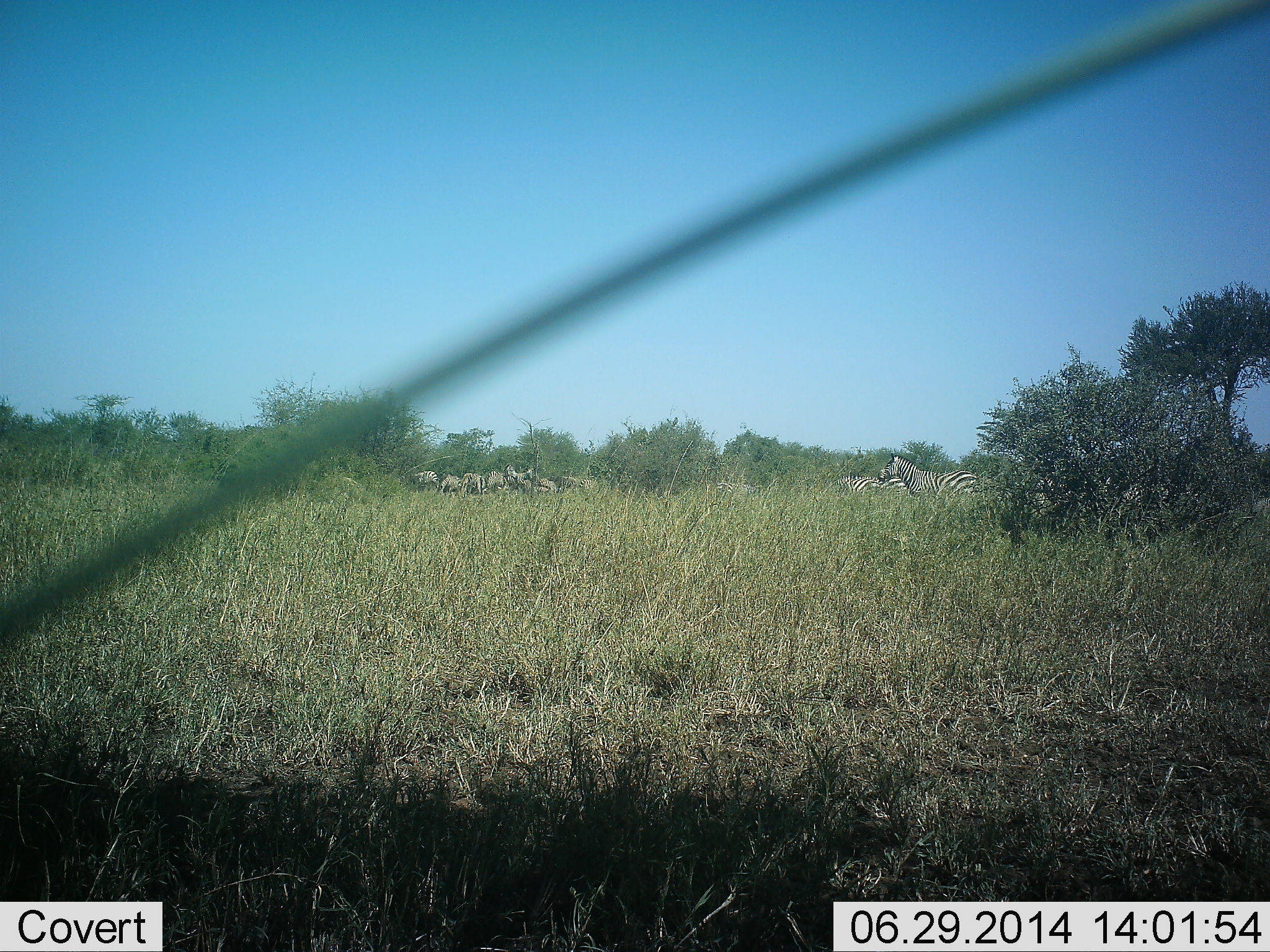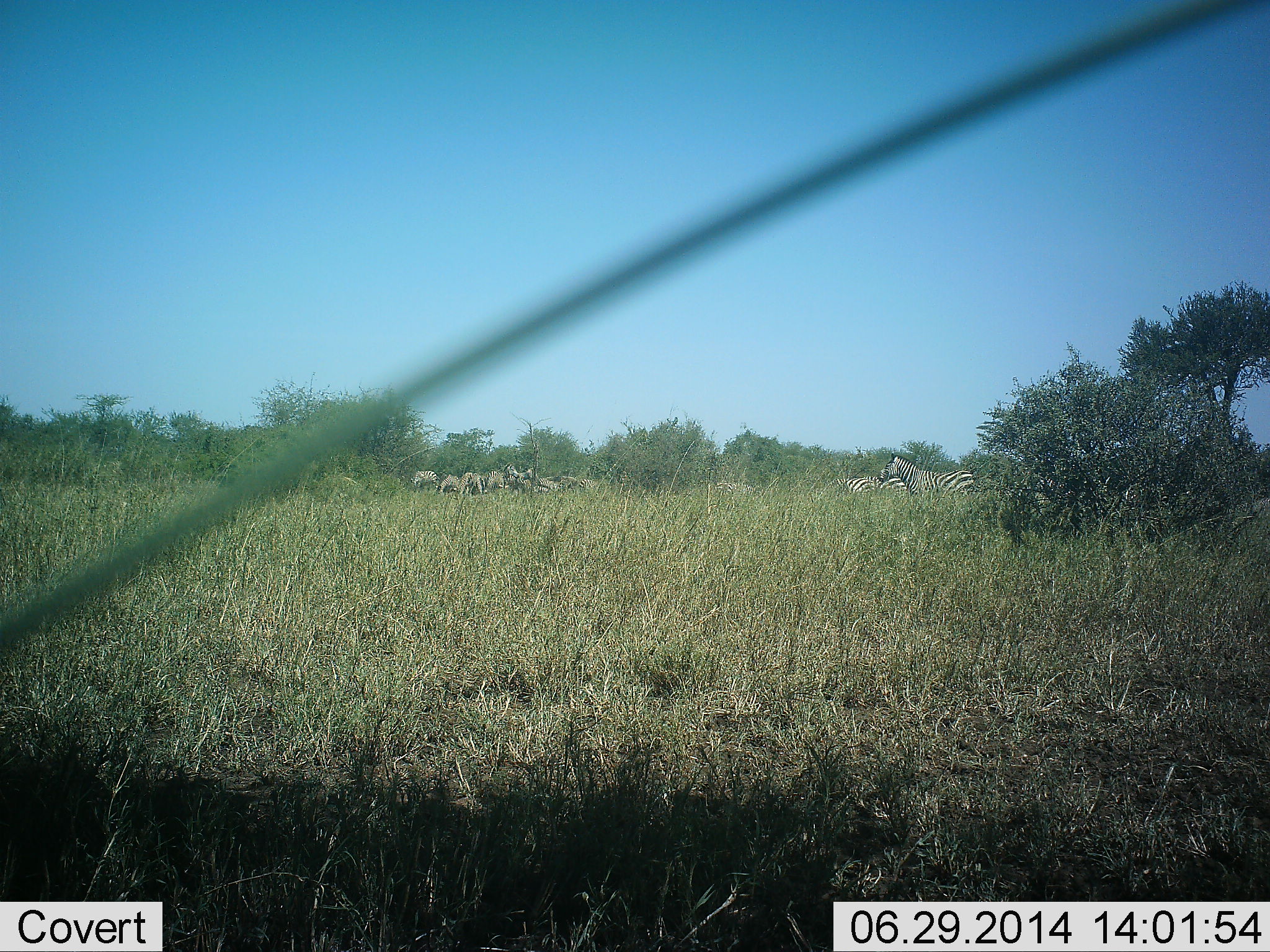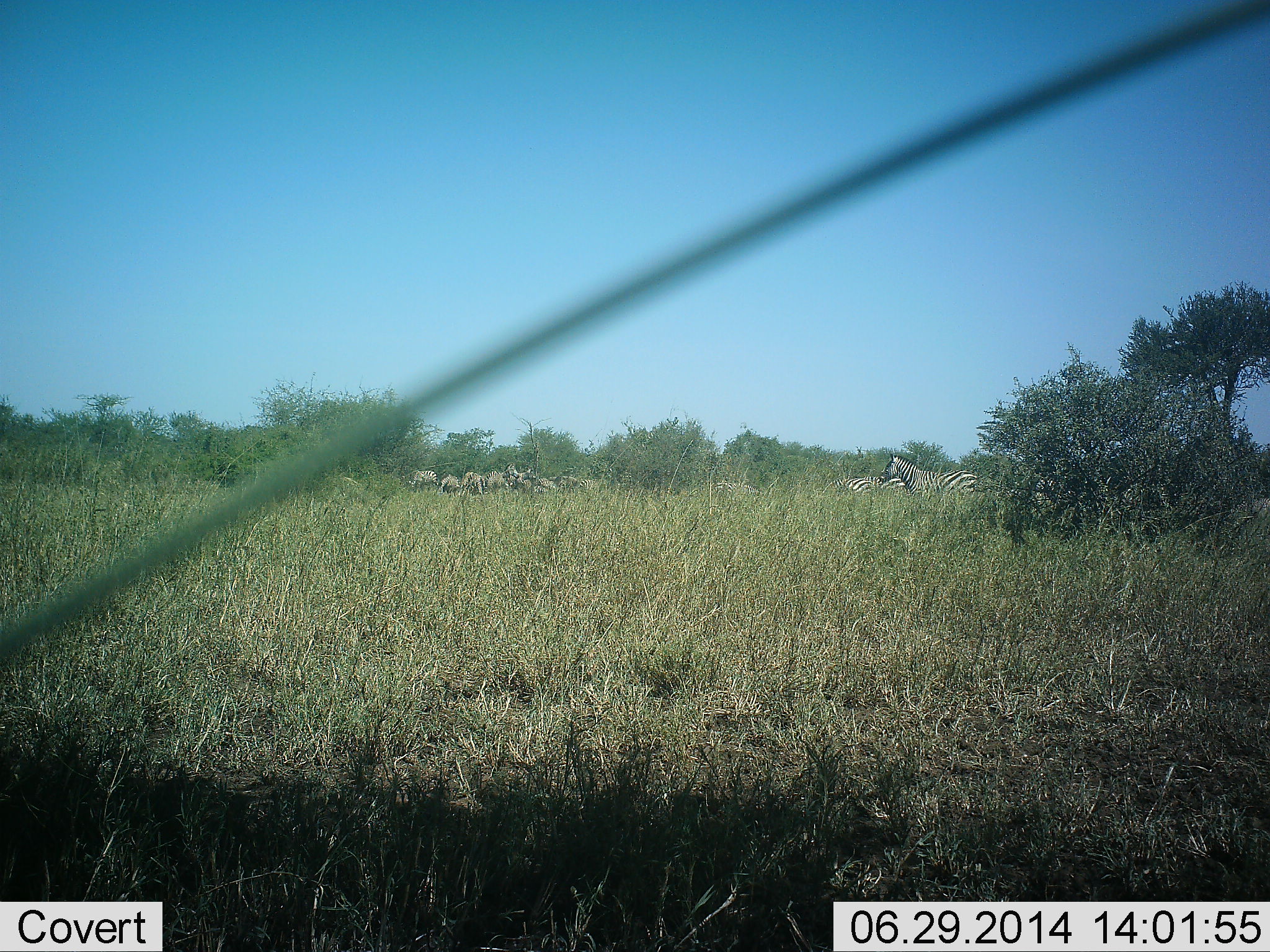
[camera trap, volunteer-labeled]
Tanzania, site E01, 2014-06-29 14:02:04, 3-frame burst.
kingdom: Animalia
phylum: Chordata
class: Mammalia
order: Perissodactyla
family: Equidae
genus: Equus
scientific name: Equus quagga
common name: plains zebra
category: zebra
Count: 10.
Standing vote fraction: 90%.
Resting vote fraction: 10%.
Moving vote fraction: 10%.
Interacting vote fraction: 10%.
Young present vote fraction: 0%.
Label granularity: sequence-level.